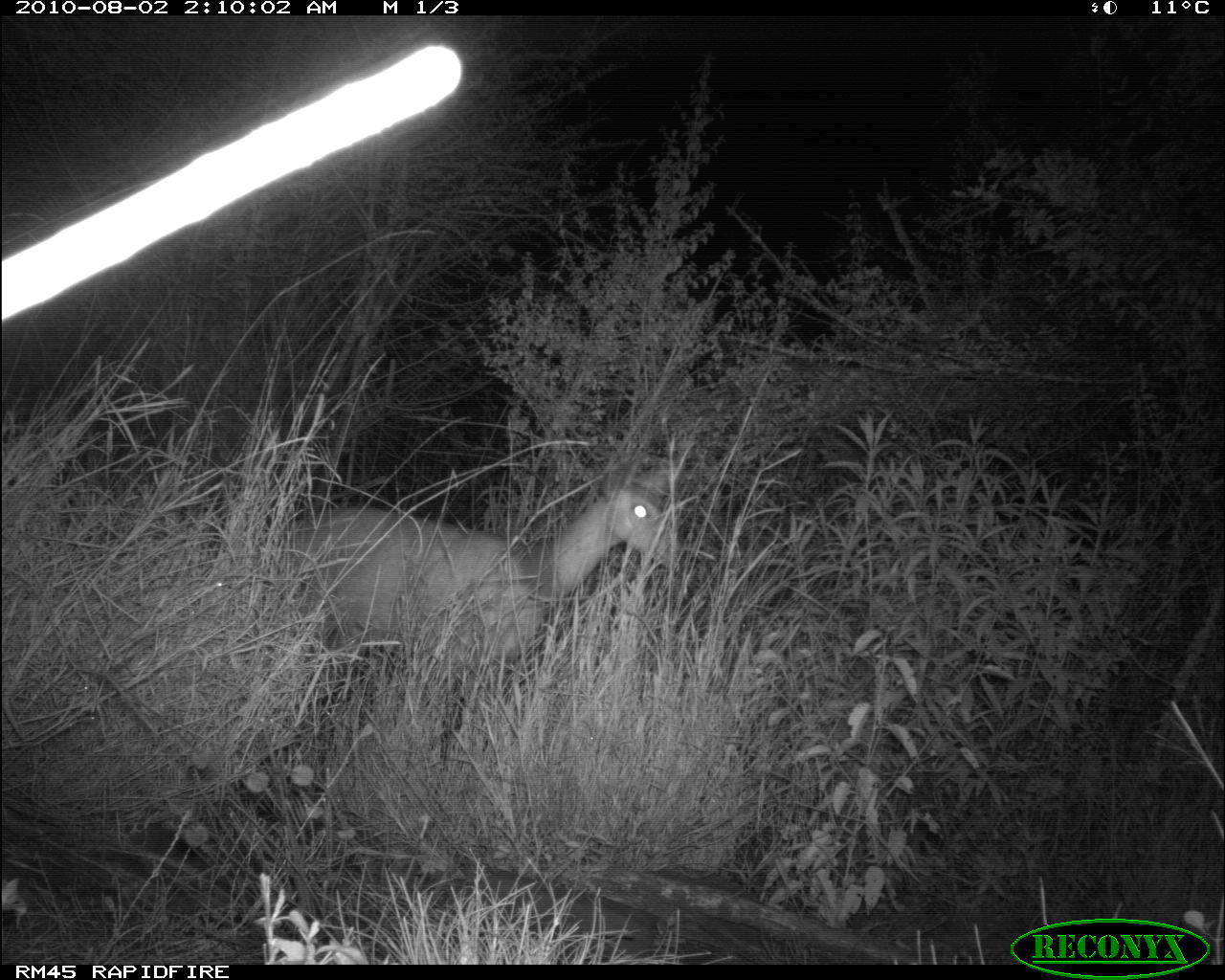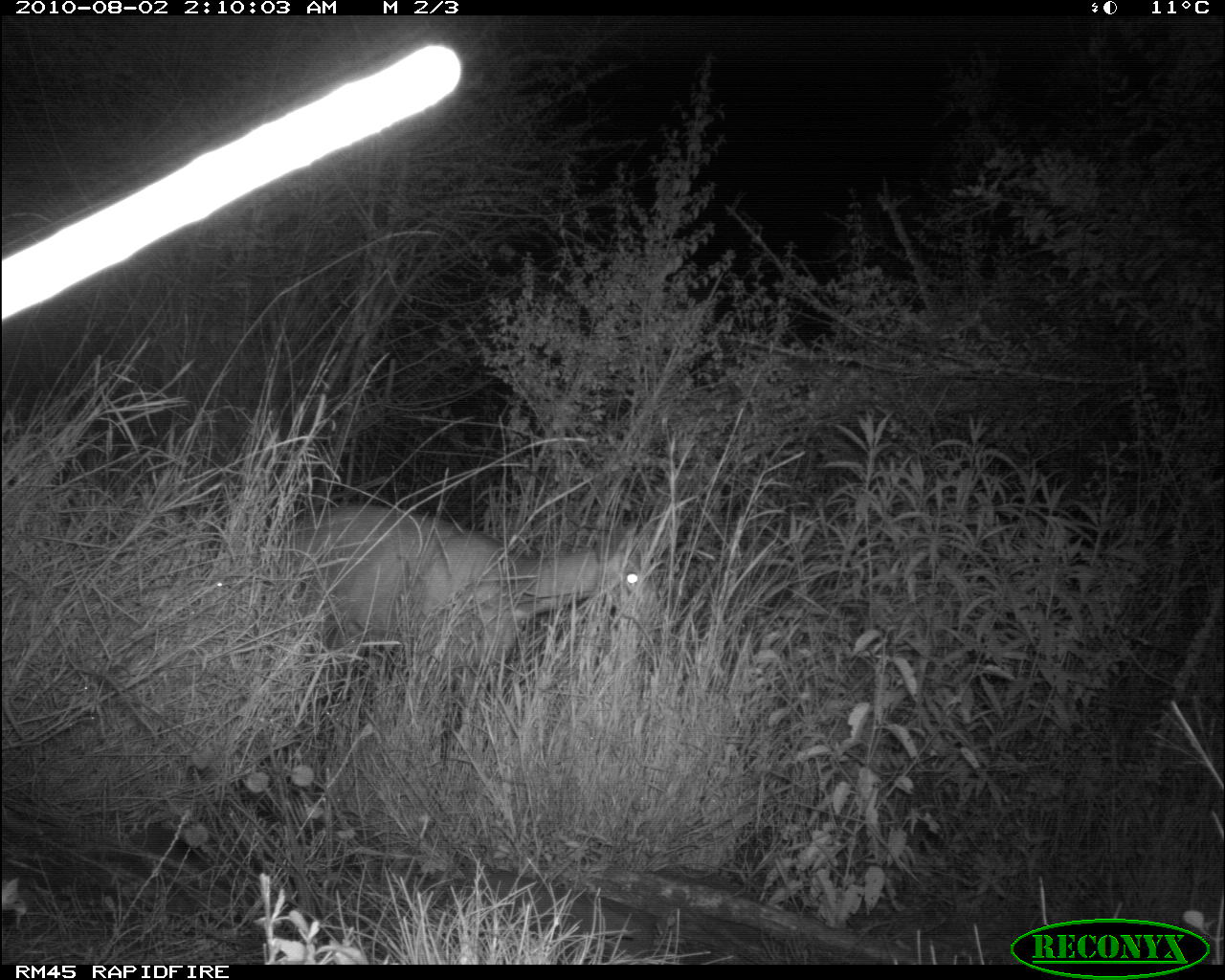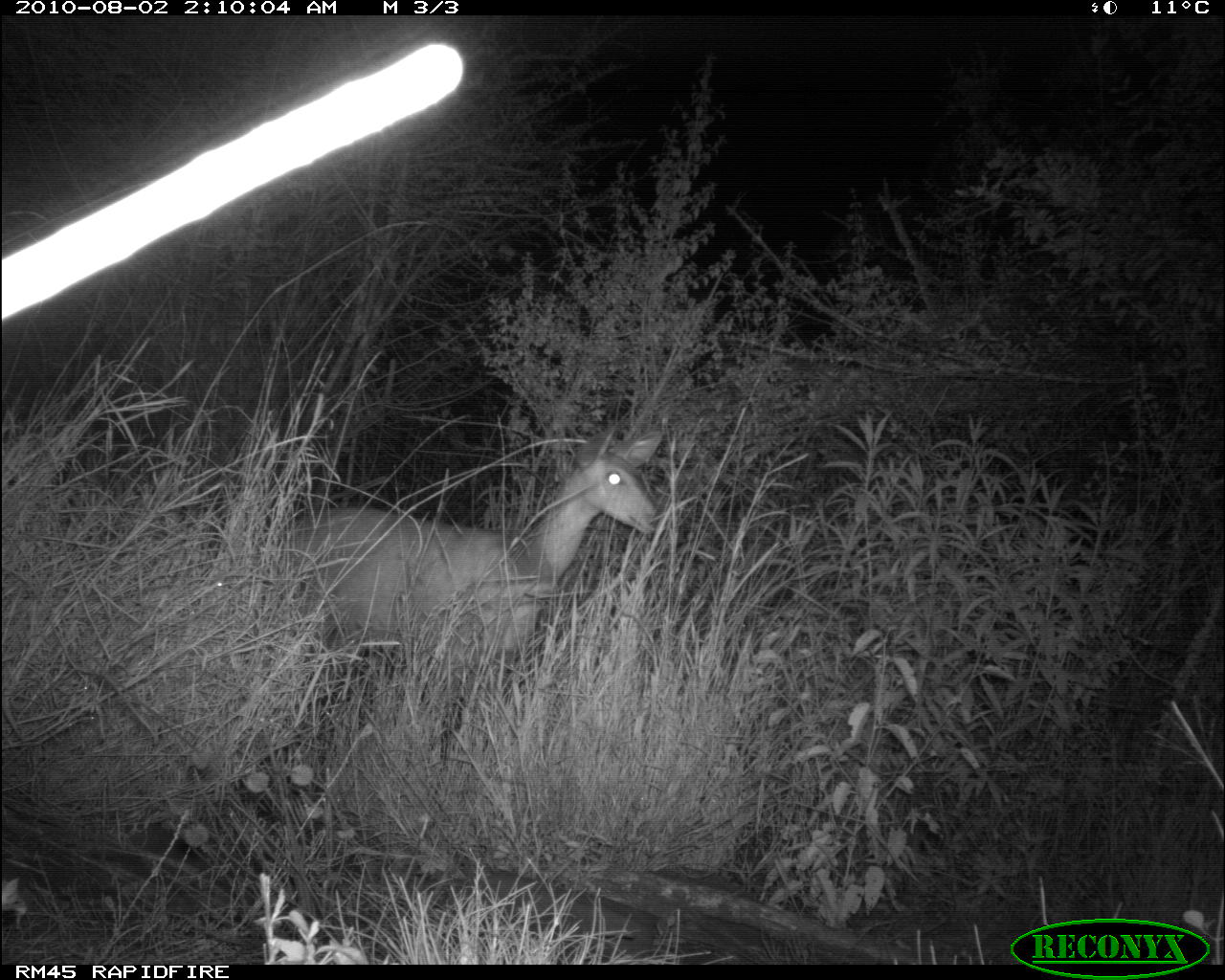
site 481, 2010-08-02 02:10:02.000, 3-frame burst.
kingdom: Animalia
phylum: Chordata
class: Mammalia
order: Artiodactyla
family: Bovidae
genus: Tragelaphus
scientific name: Tragelaphus scriptus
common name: bushbuck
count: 1